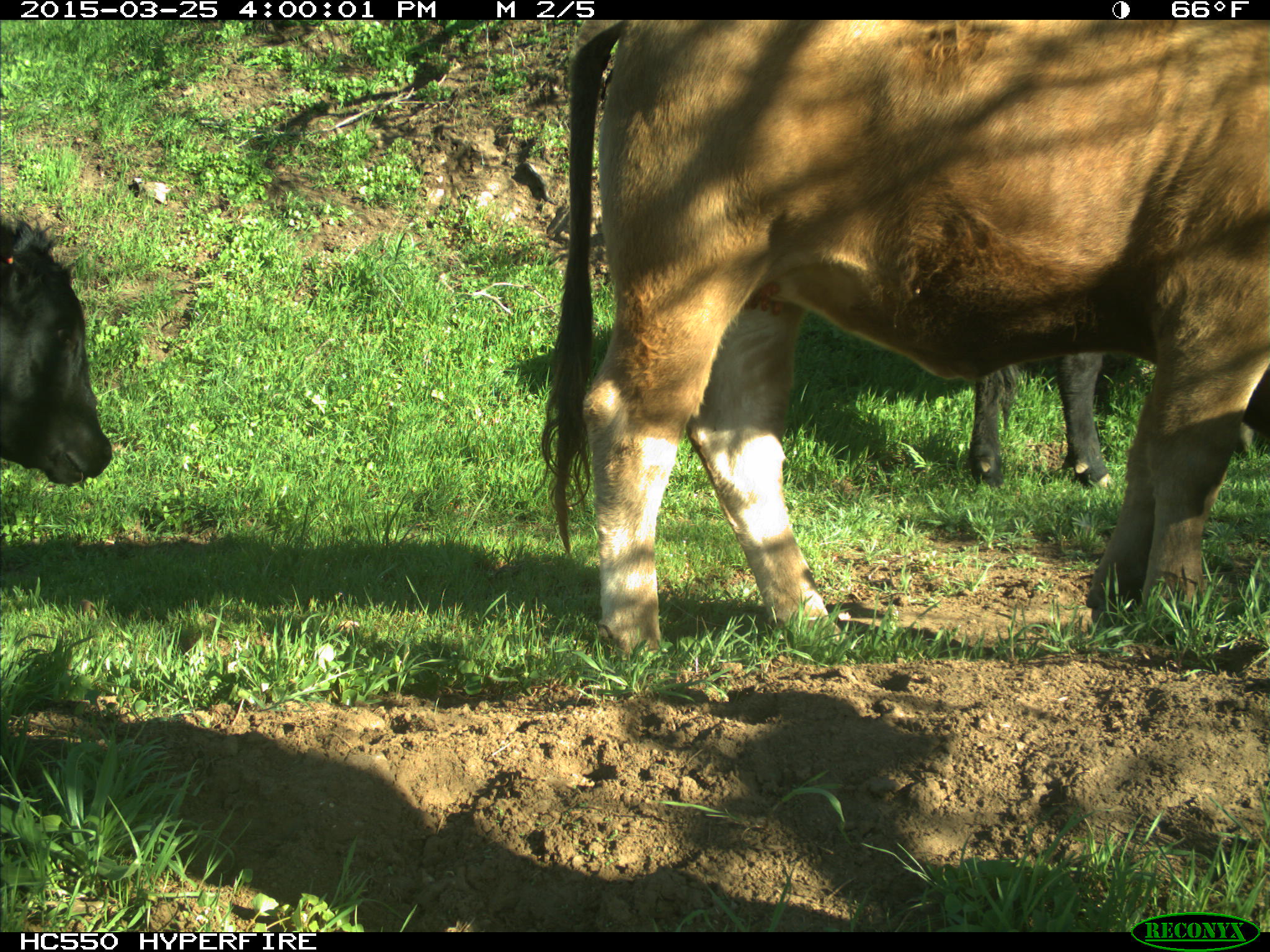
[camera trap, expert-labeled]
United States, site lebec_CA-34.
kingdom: Animalia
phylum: Chordata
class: Mammalia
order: Artiodactyla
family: Bovidae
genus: Bos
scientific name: Bos taurus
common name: domestic cow